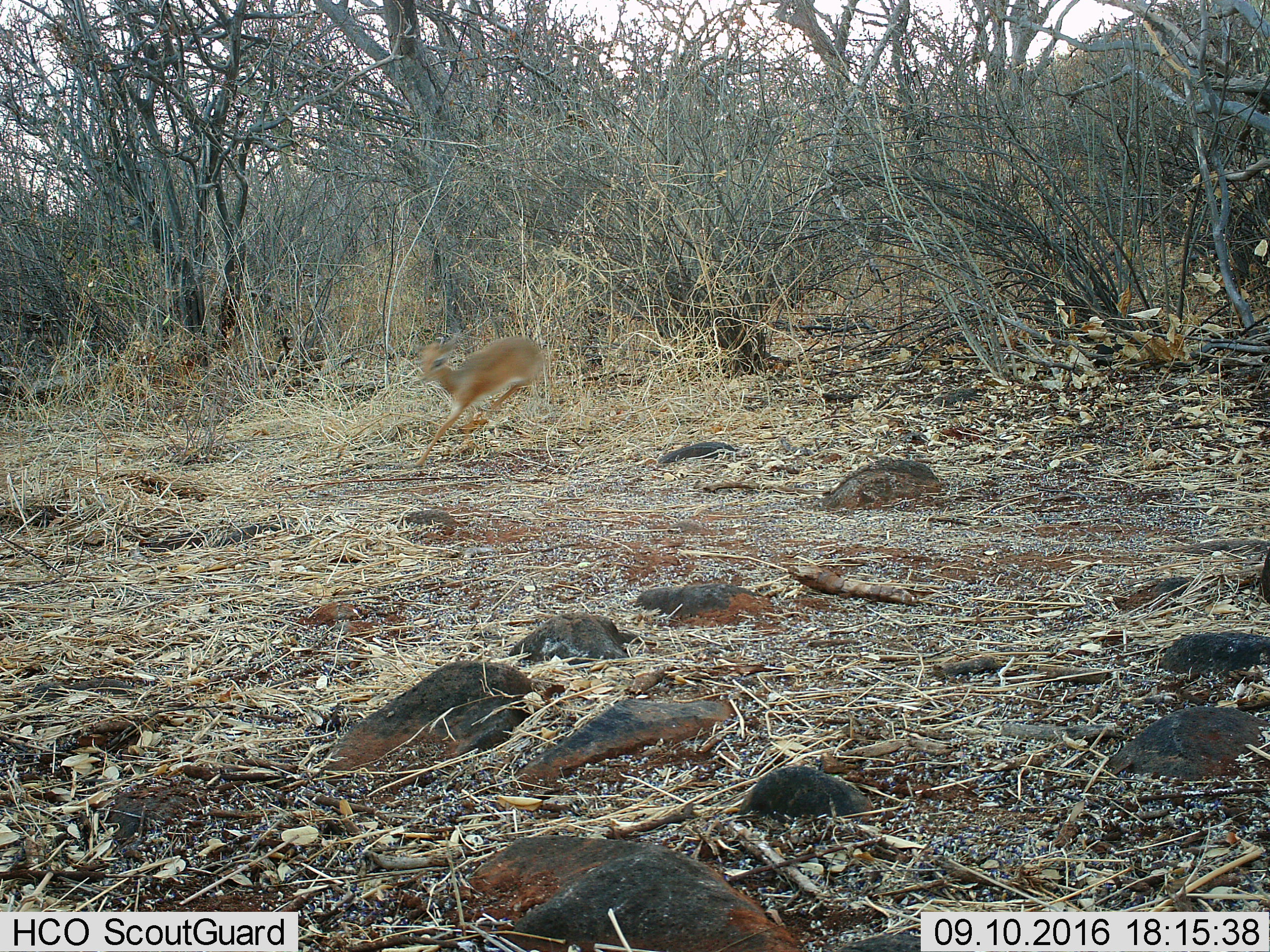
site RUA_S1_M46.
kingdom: Animalia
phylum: Chordata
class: Mammalia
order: Artiodactyla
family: Bovidae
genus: Madoqua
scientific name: Madoqua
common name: dik-dik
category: dikdik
Dikdik (dik-dik) (Madoqua), count 1. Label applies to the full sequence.